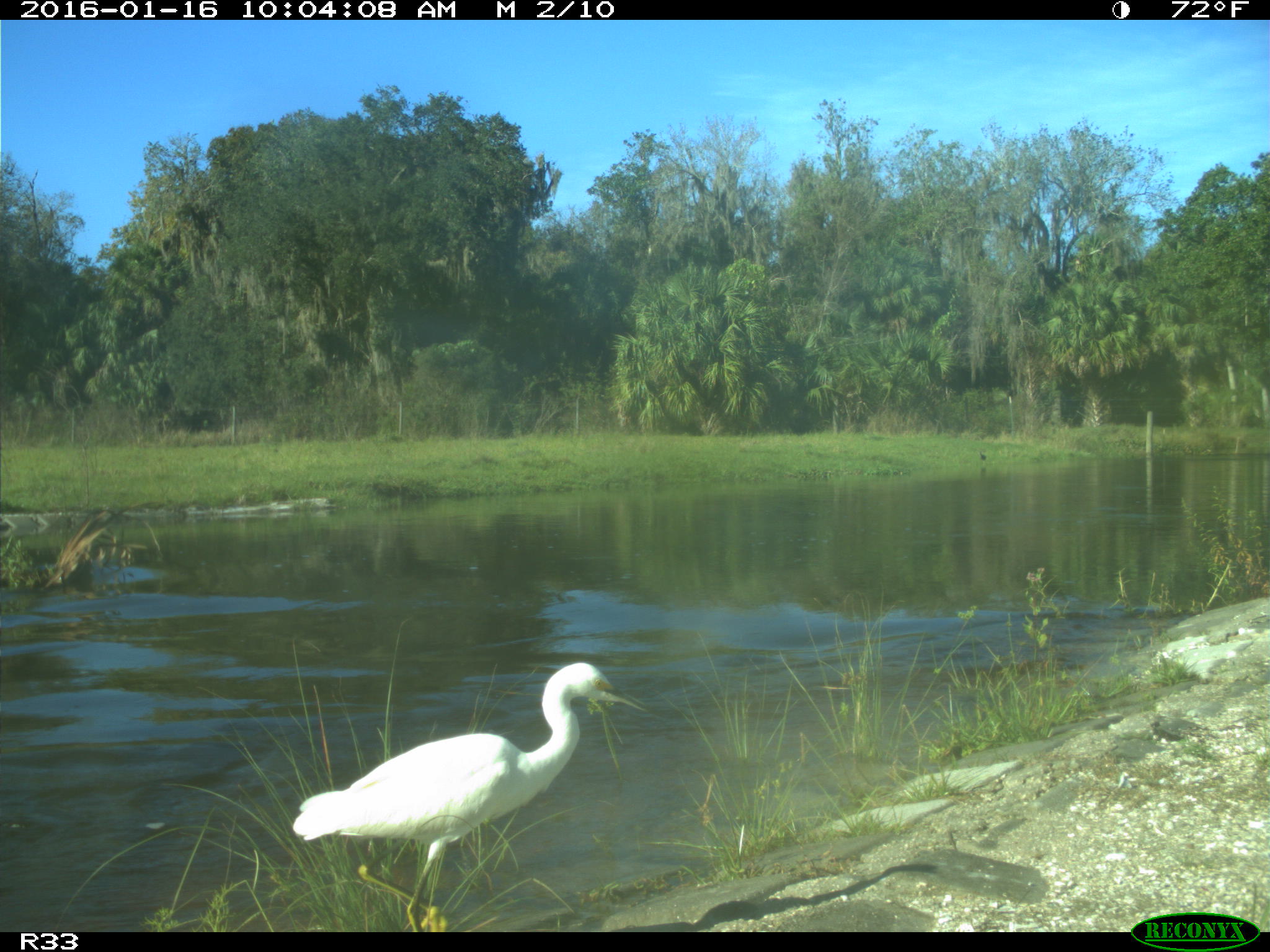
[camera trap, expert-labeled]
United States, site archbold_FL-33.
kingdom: Animalia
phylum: Chordata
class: Aves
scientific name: Aves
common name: birds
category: unidentified bird